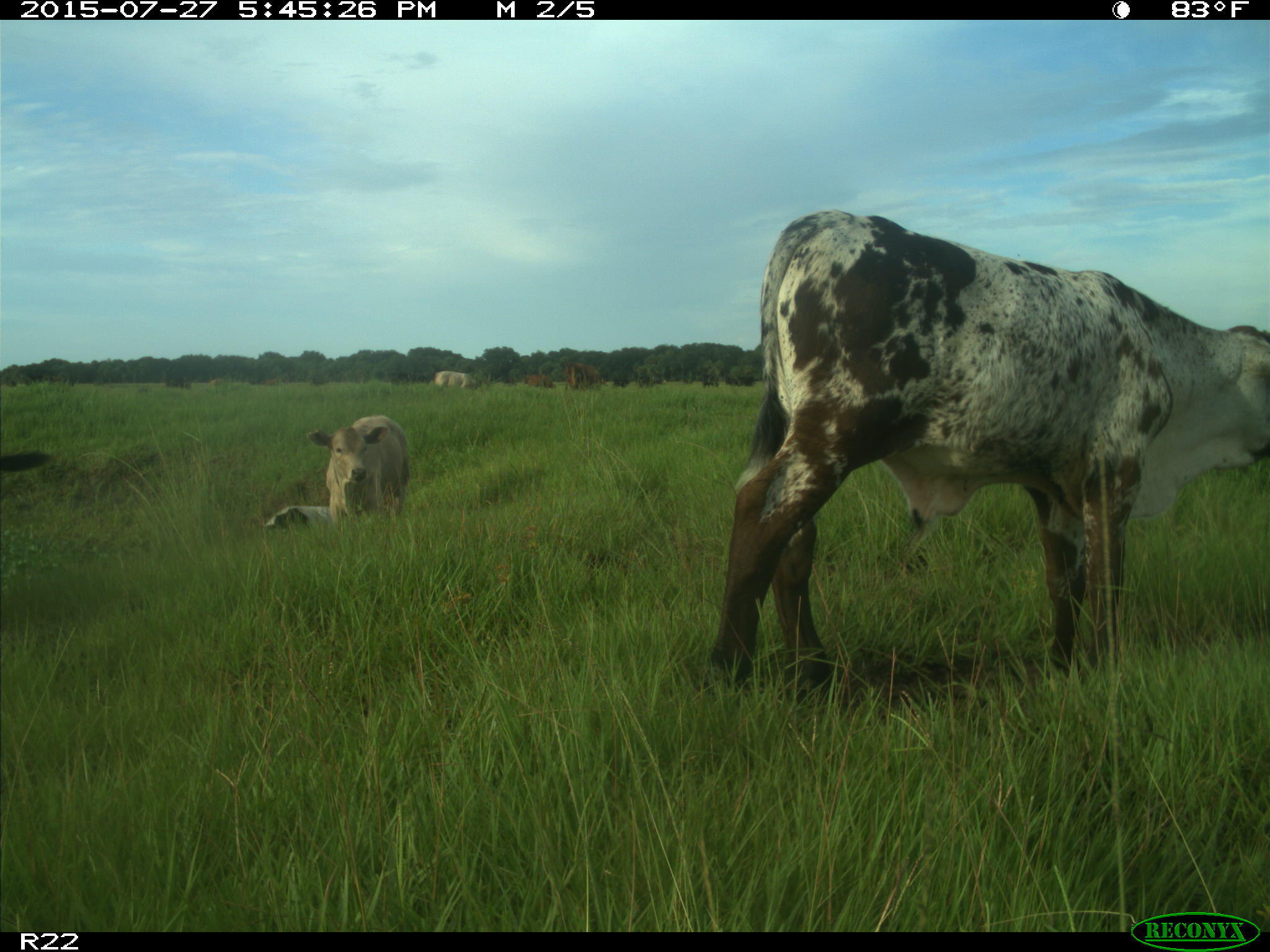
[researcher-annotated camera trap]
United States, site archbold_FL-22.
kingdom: Animalia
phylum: Chordata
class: Mammalia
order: Artiodactyla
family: Bovidae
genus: Bos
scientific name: Bos taurus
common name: domestic cow